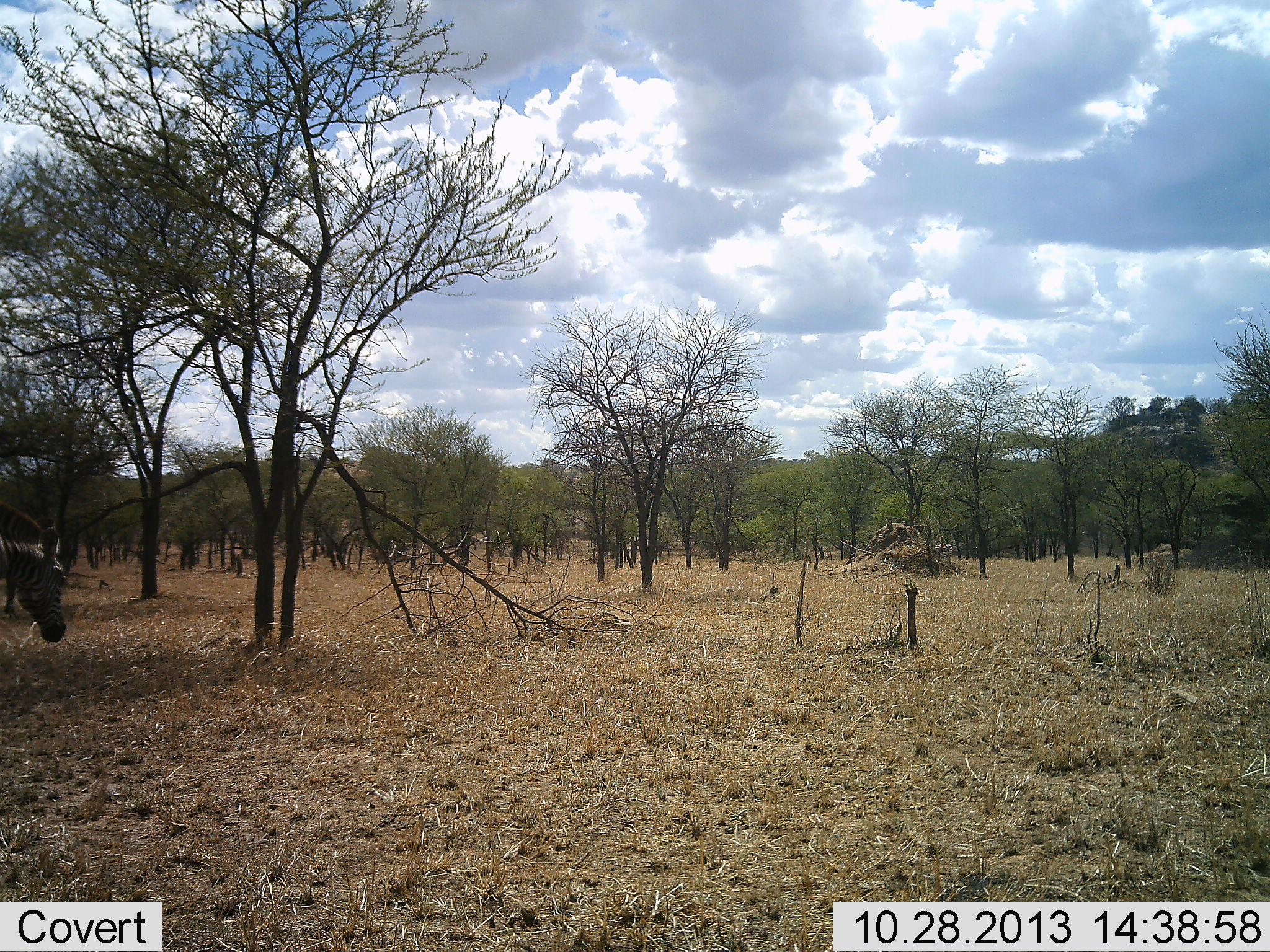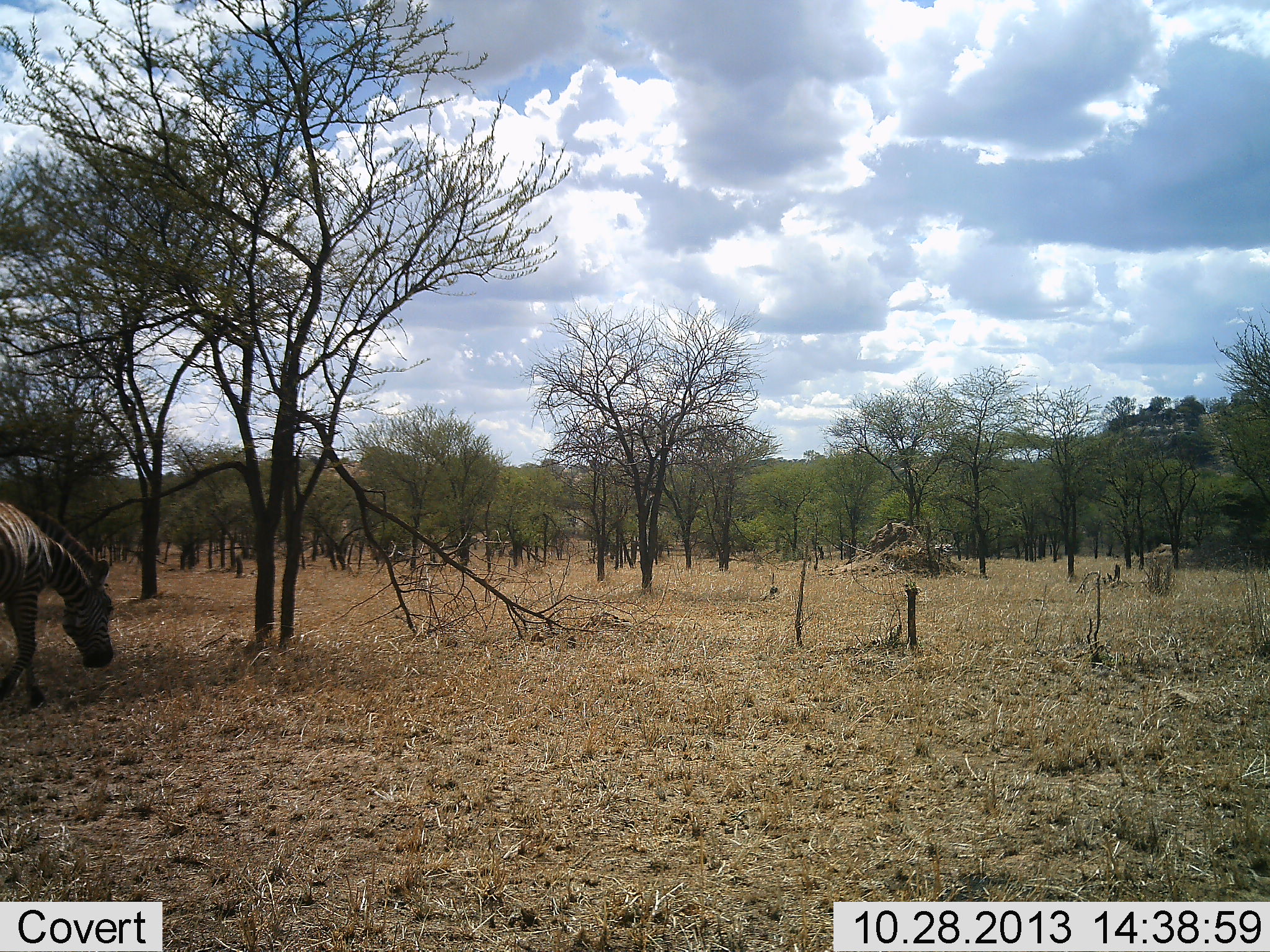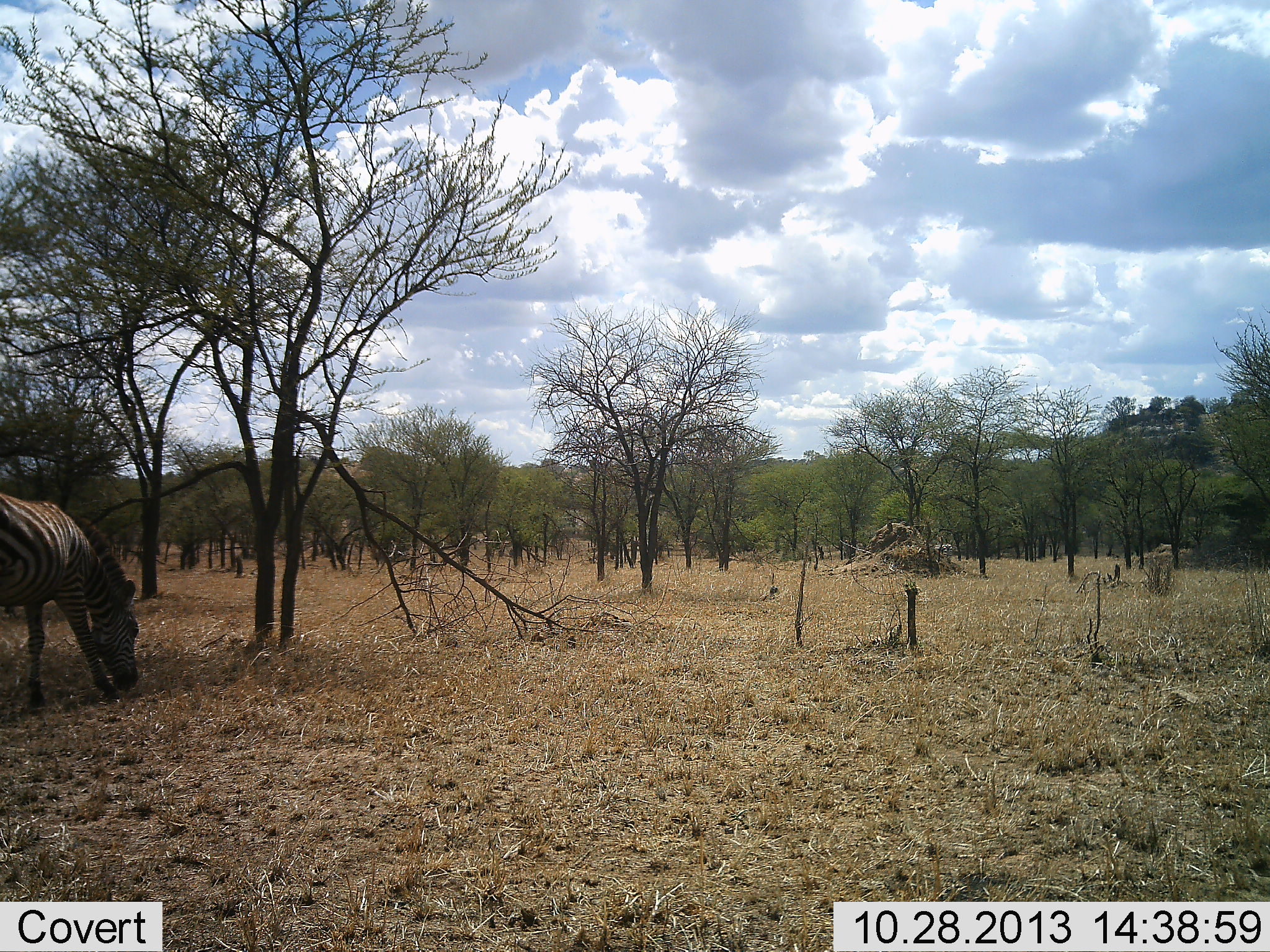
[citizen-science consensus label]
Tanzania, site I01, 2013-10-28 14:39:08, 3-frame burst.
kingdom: Animalia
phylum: Chordata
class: Mammalia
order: Perissodactyla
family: Equidae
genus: Equus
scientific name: Equus quagga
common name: plains zebra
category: zebra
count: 1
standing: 12%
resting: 0%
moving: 63%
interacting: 0%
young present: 0%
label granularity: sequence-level